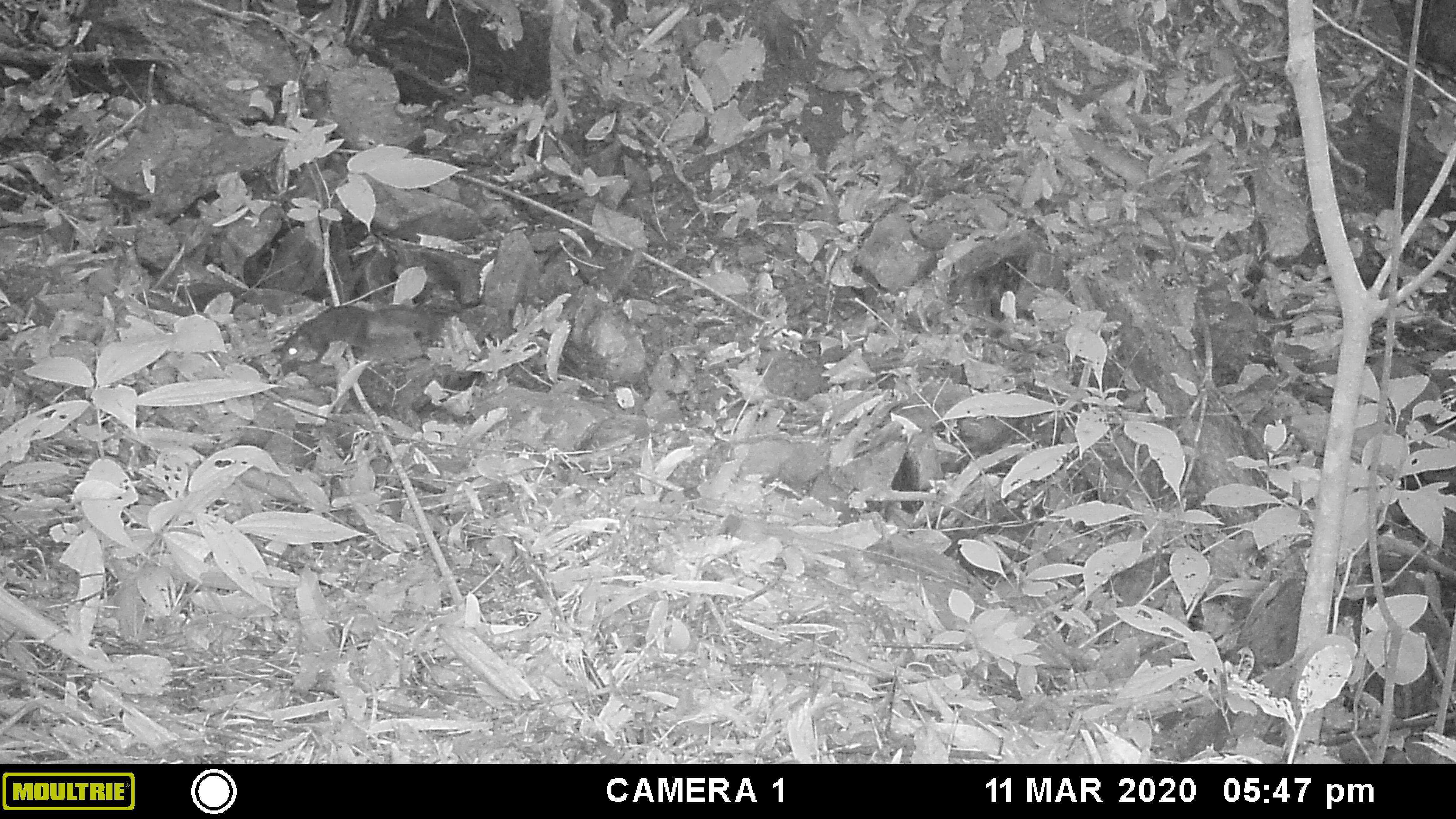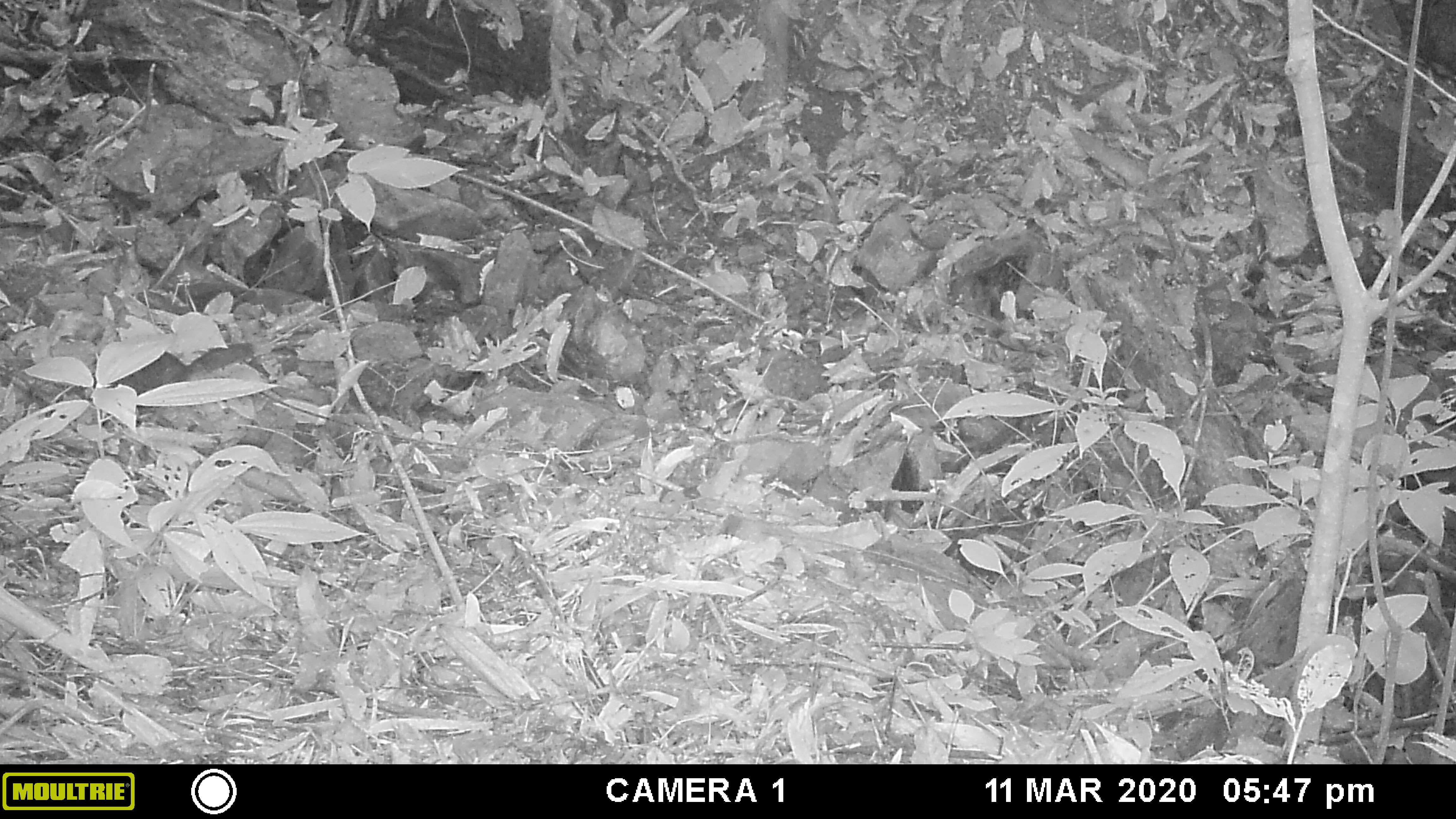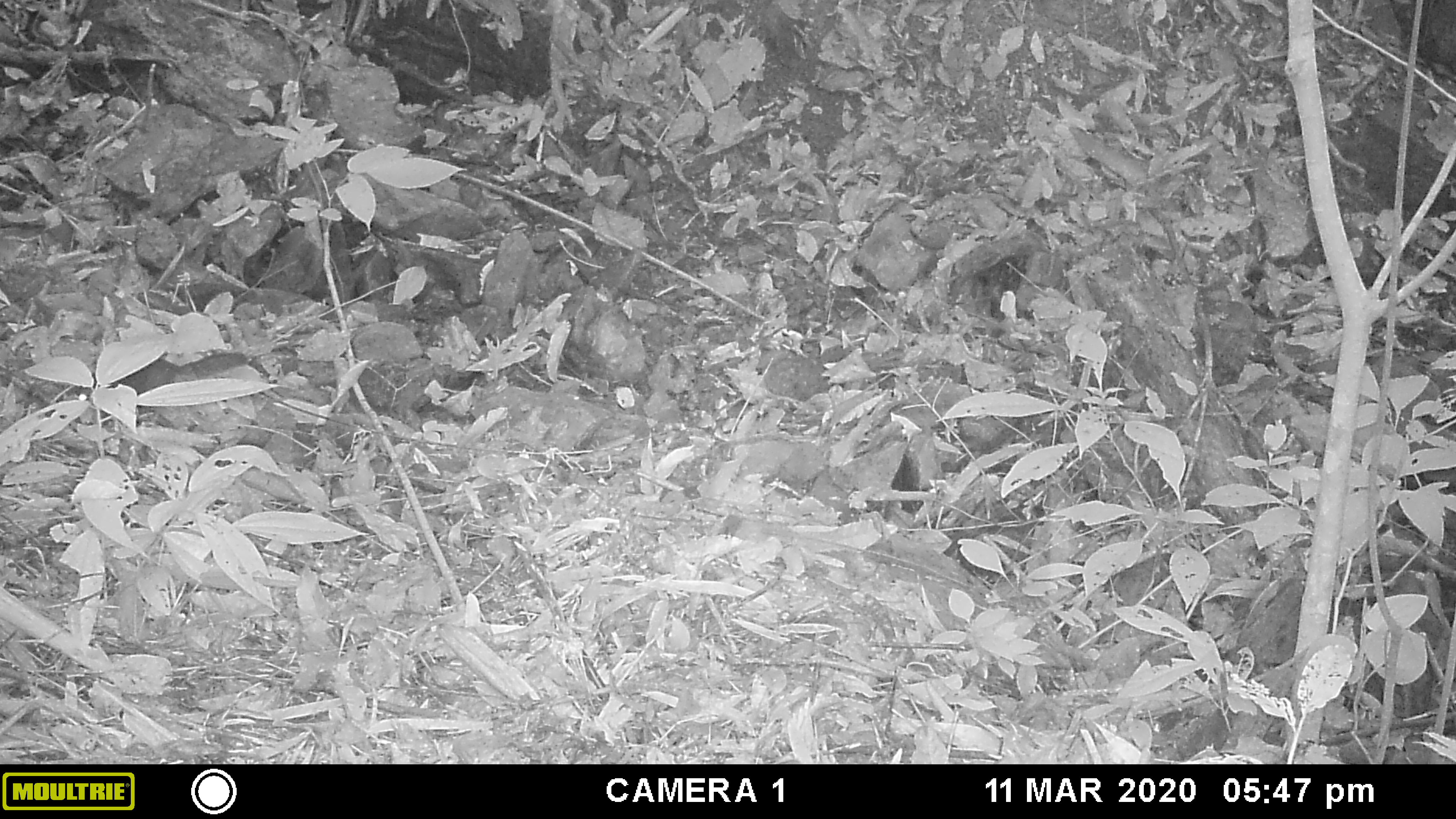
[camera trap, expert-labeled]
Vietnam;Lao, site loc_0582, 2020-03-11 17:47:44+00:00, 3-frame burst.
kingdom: Animalia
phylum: Chordata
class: Mammalia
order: Rodentia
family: Sciuridae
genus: Dremomys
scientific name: Dremomys rufigenis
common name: red-cheeked squirrel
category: red cheeked squirrel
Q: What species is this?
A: Red cheeked squirrel (red-cheeked squirrel) (Dremomys rufigenis).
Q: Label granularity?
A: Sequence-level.